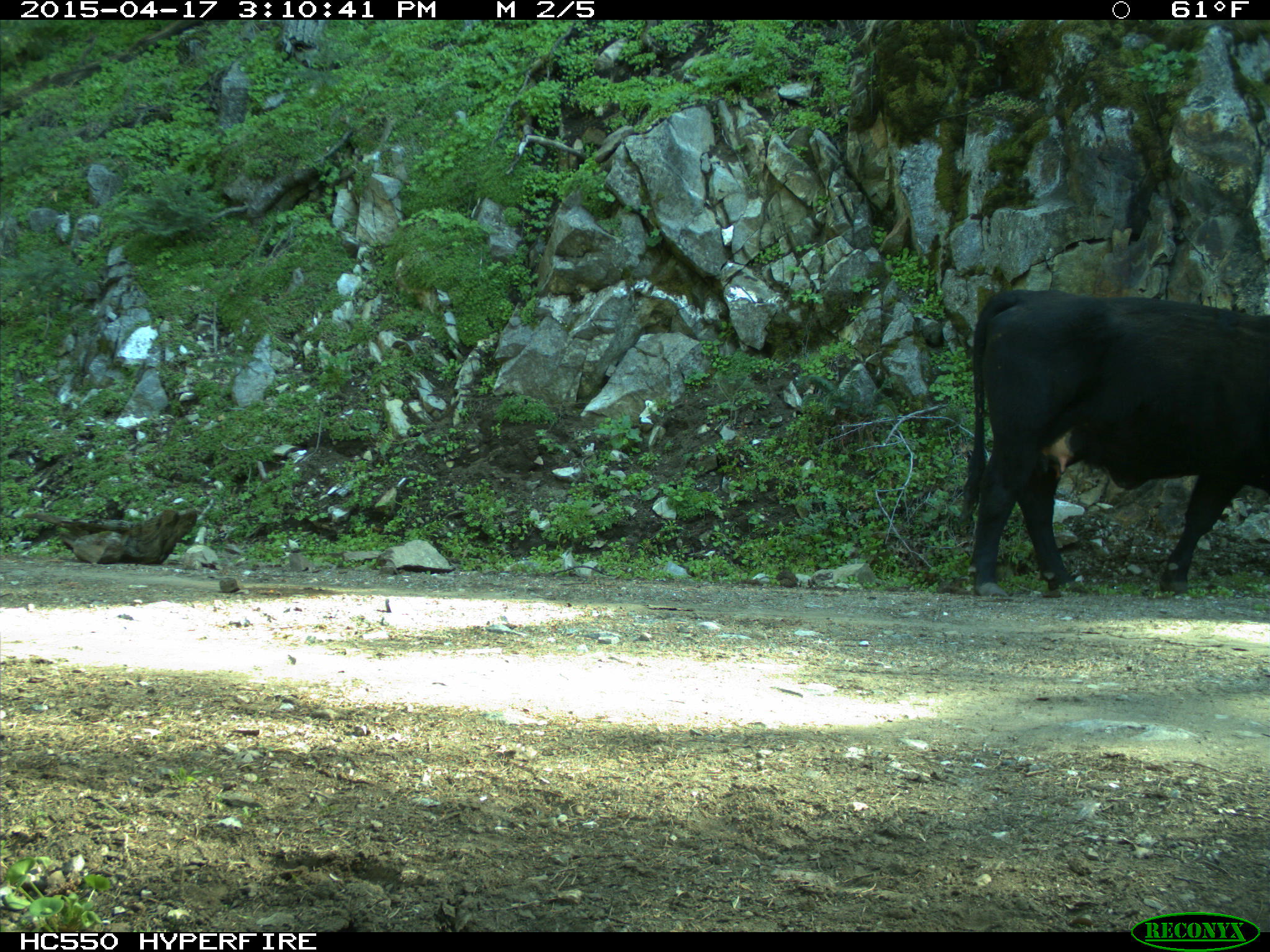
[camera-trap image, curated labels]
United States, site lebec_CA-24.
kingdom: Animalia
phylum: Chordata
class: Mammalia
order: Artiodactyla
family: Bovidae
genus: Bos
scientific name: Bos taurus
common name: domestic cow